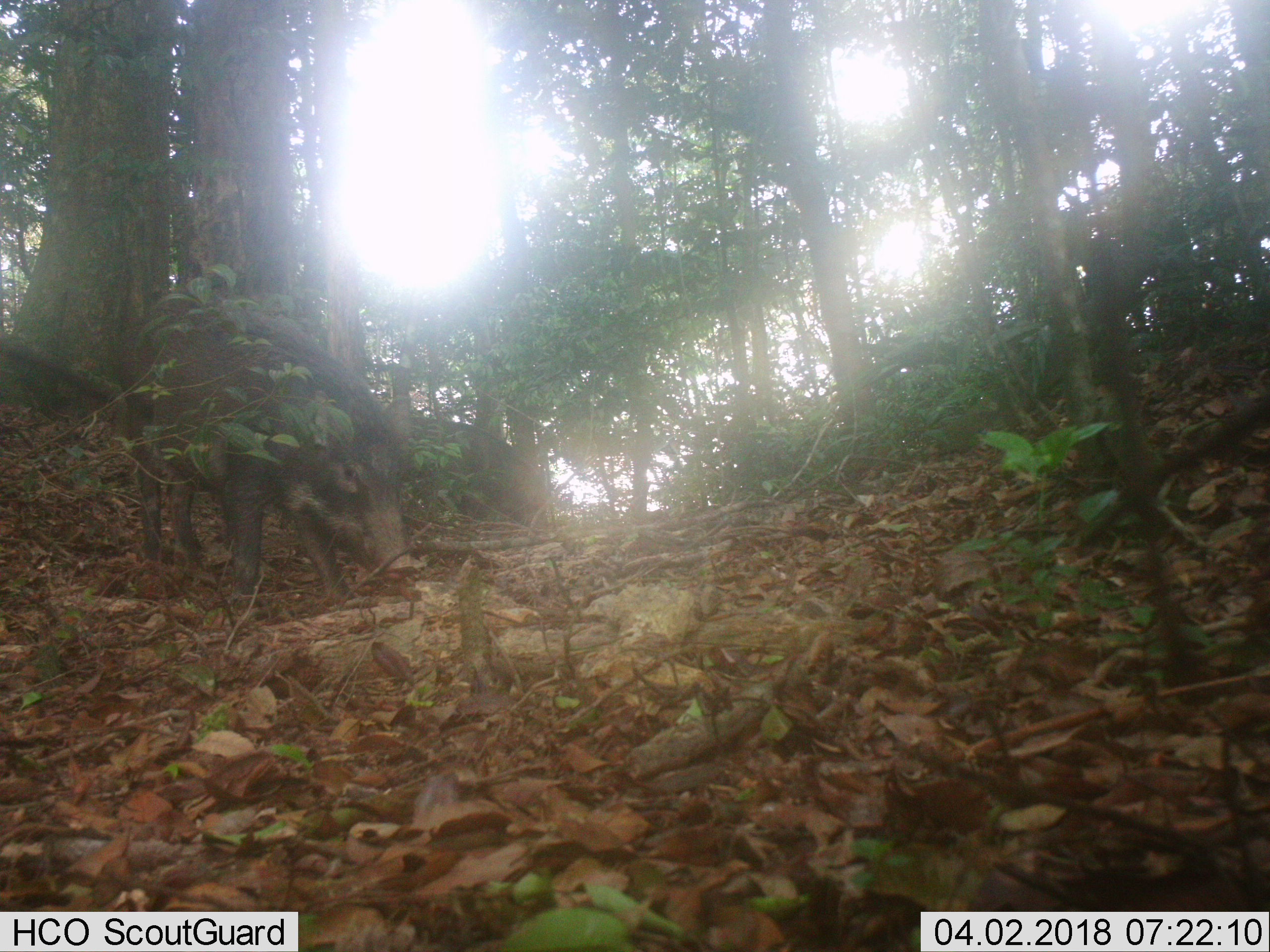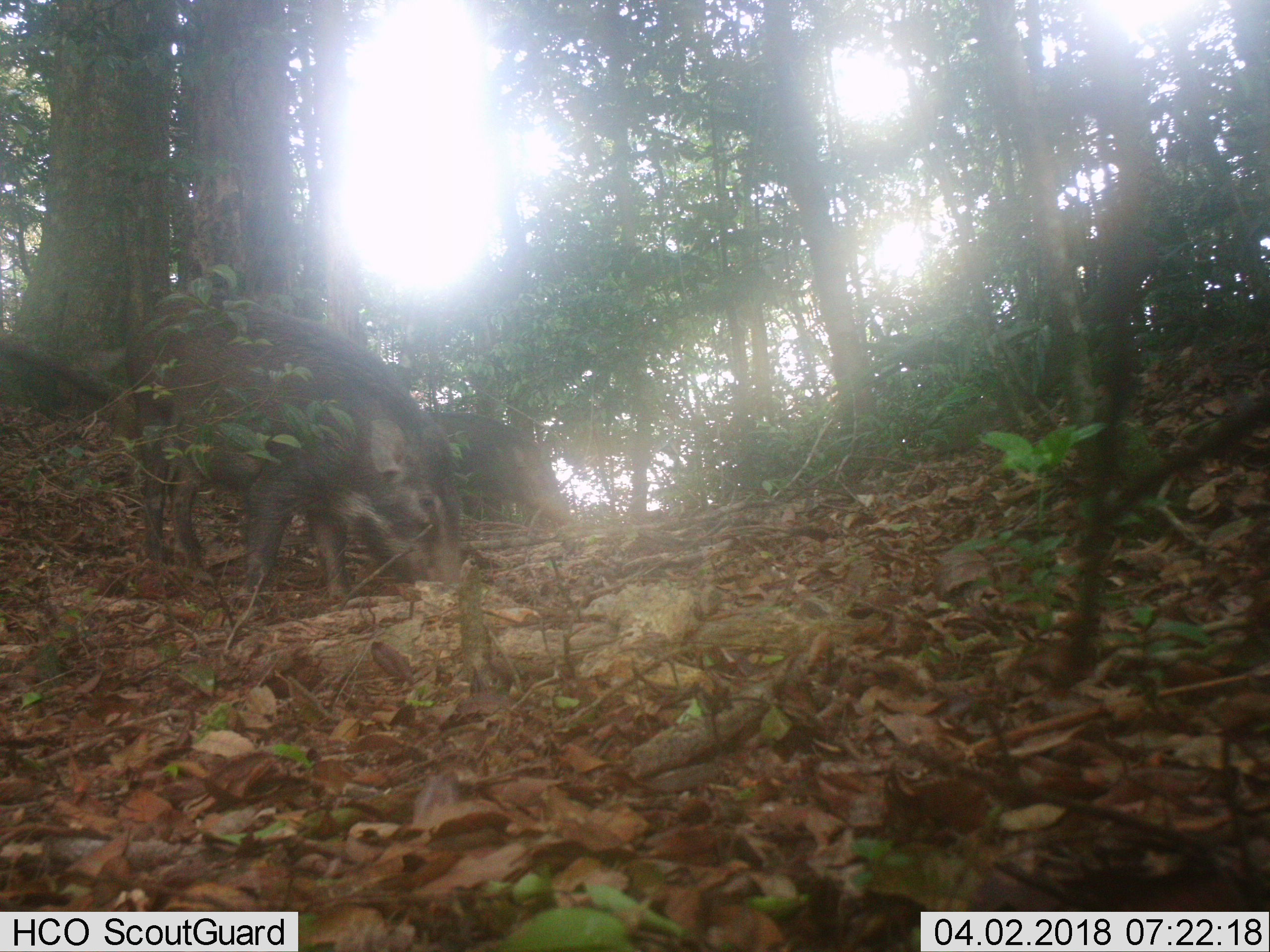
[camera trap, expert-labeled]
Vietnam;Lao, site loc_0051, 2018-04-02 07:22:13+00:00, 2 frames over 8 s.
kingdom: Animalia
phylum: Chordata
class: Mammalia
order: Artiodactyla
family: Suidae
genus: Sus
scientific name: Sus scrofa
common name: eurasian wild pig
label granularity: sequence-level